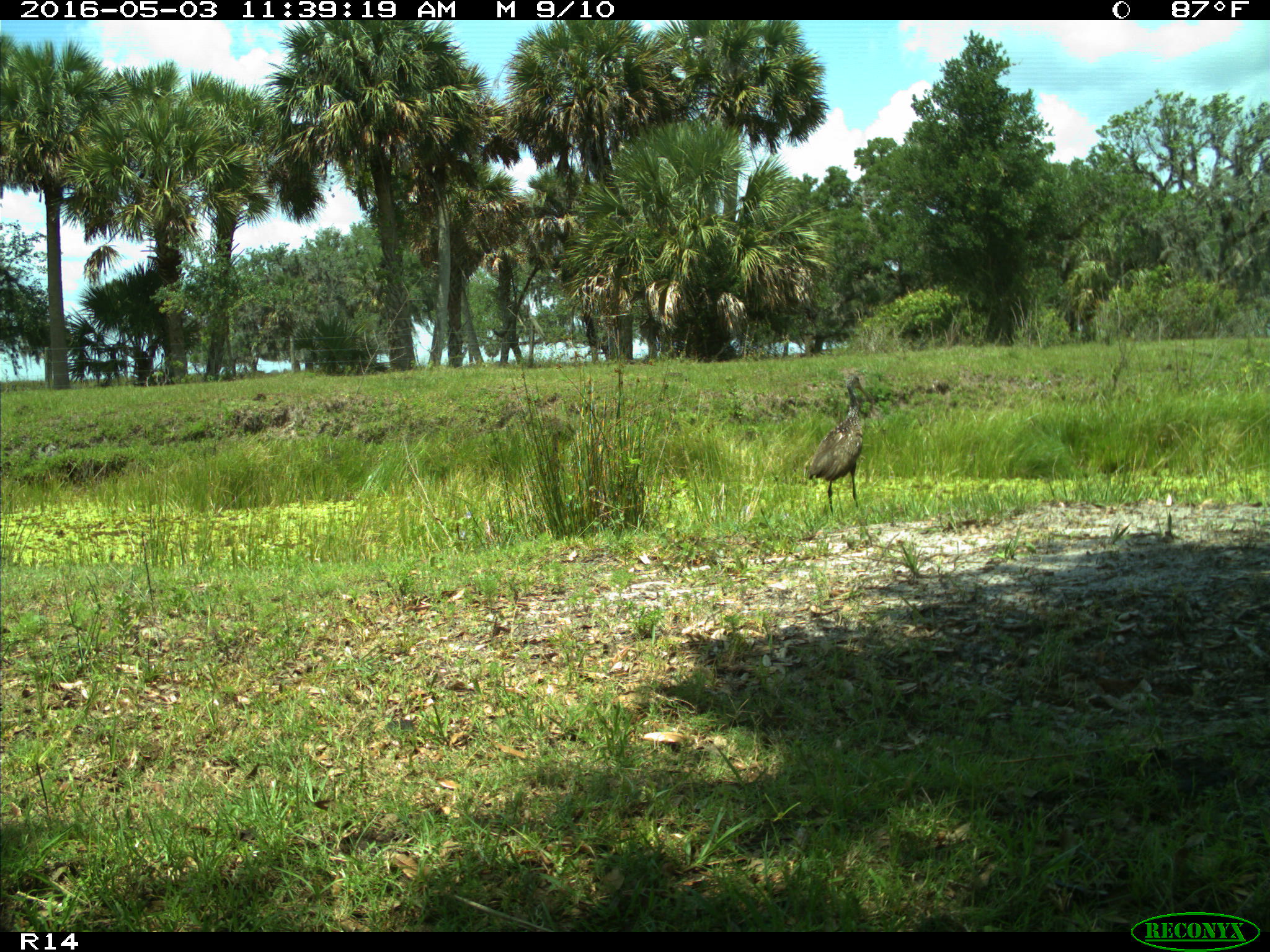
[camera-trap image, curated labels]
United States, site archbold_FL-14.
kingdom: Animalia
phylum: Chordata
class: Aves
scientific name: Aves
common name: birds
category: unidentified bird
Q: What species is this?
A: Unidentified bird (birds) (Aves).